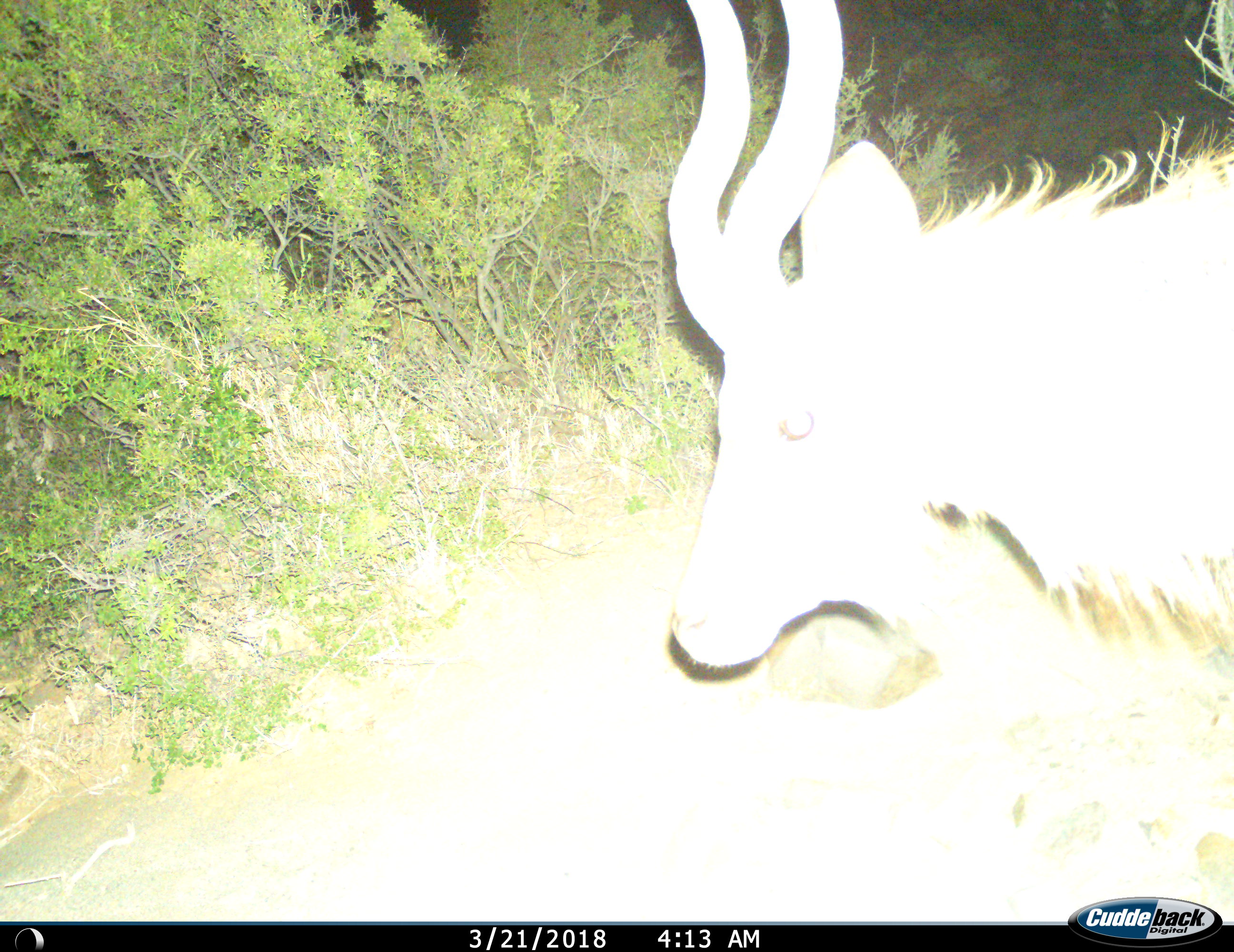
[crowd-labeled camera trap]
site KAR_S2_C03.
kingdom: Animalia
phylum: Chordata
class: Mammalia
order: Artiodactyla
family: Bovidae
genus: Tragelaphus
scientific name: Tragelaphus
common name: kudu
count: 1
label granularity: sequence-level